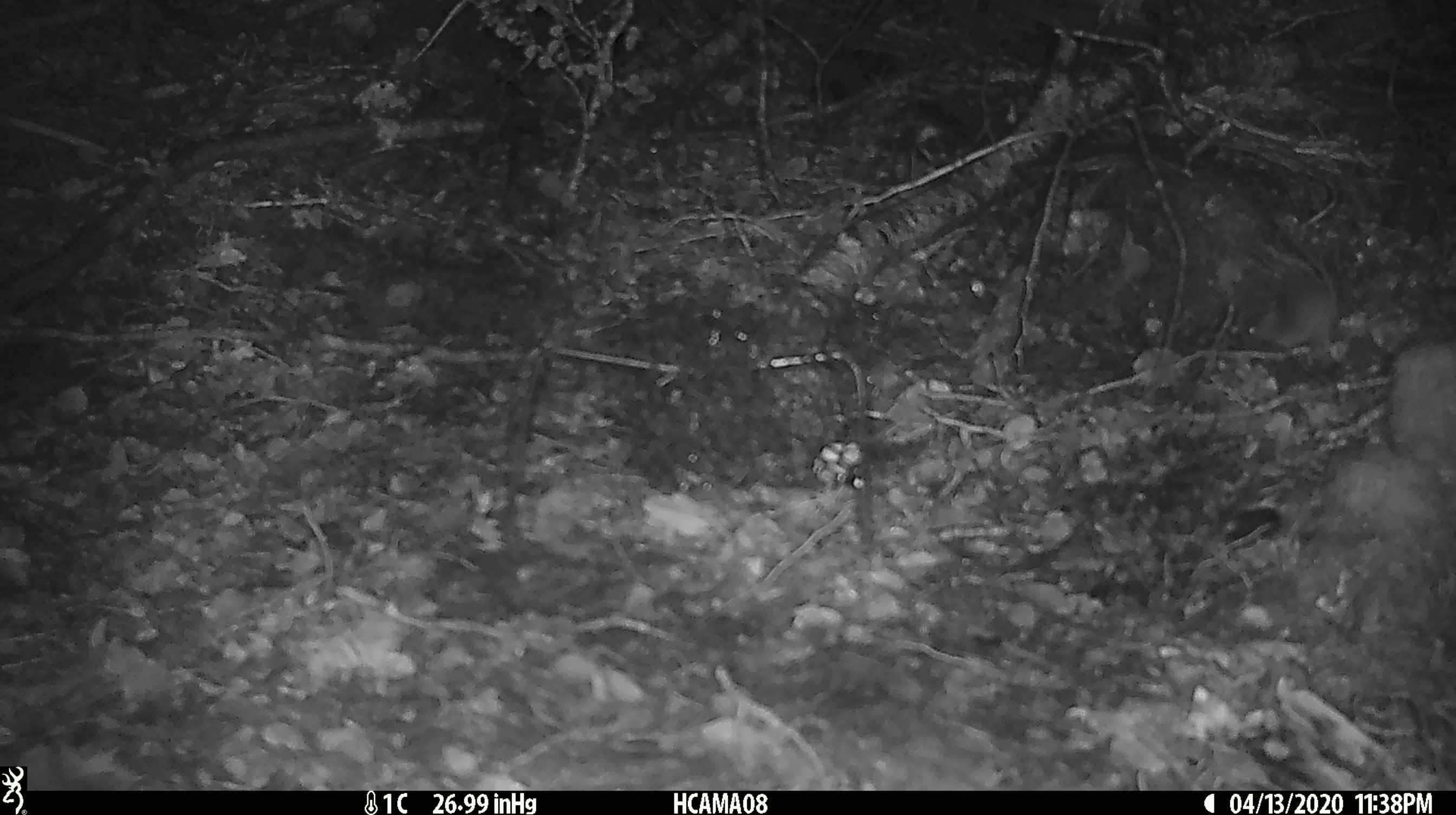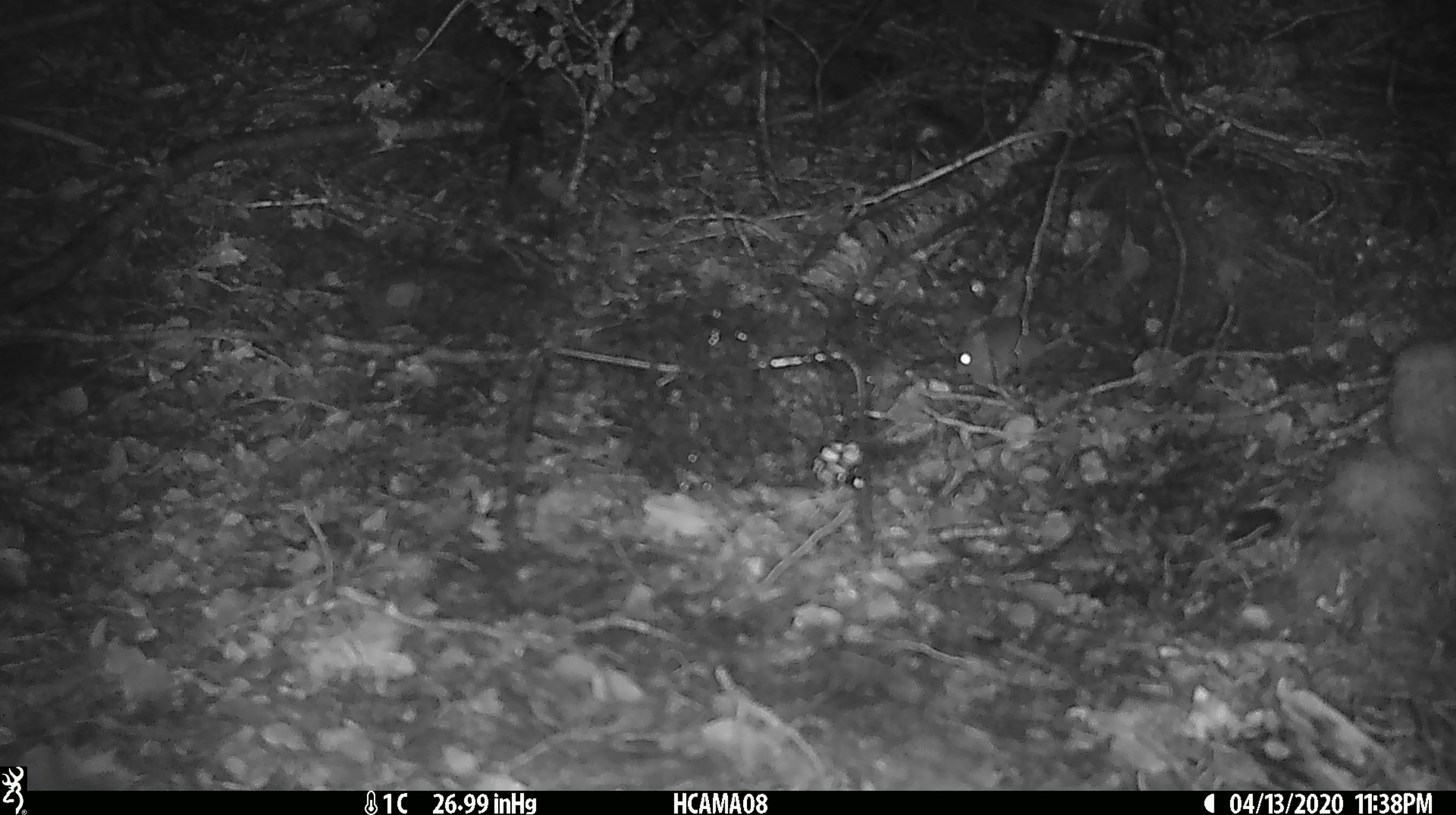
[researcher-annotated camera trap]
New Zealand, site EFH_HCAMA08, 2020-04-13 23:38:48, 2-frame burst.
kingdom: Animalia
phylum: Chordata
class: Mammalia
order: Rodentia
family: Muridae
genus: Mus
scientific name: Mus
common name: mouse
Mouse (Mus).